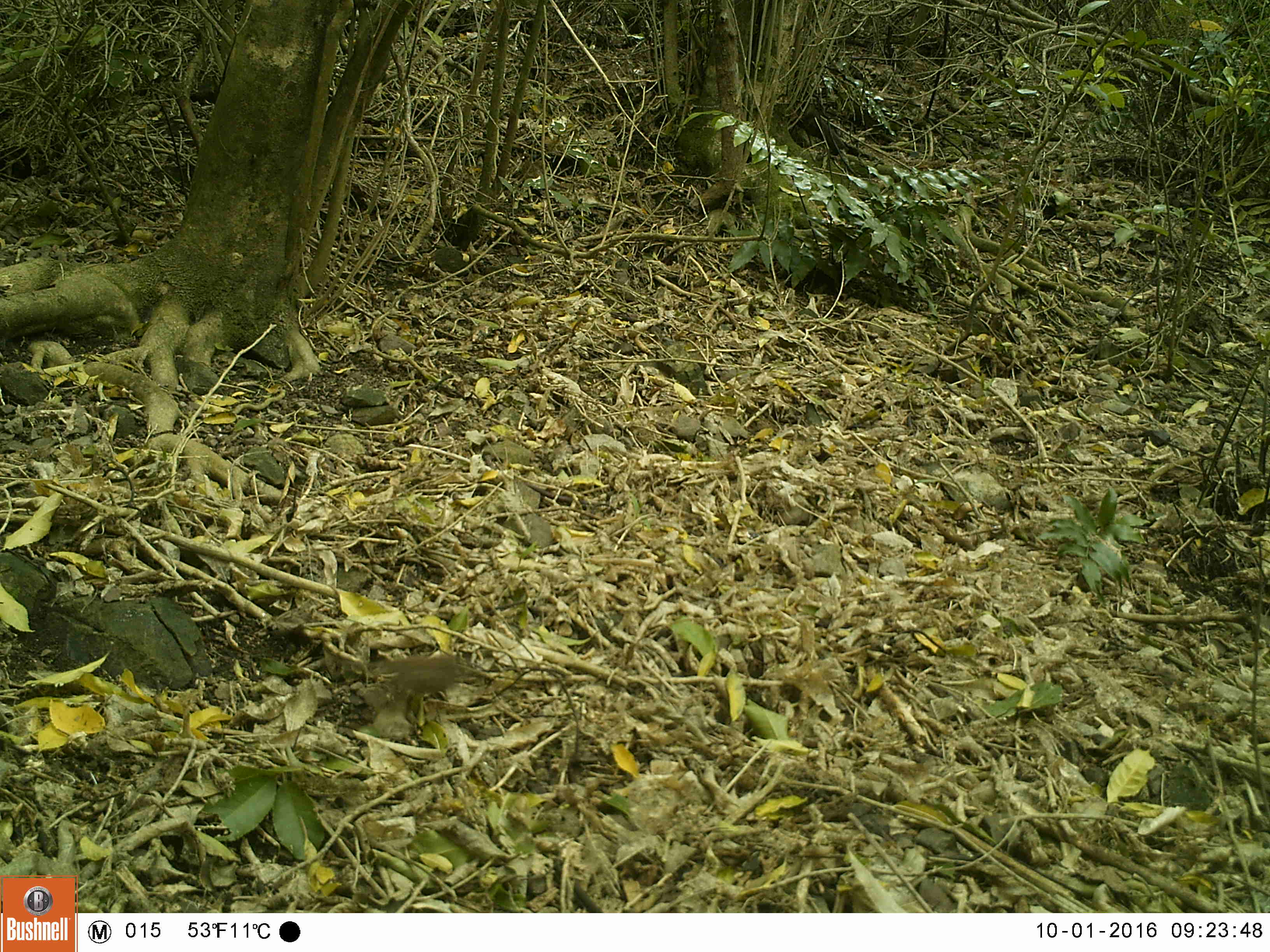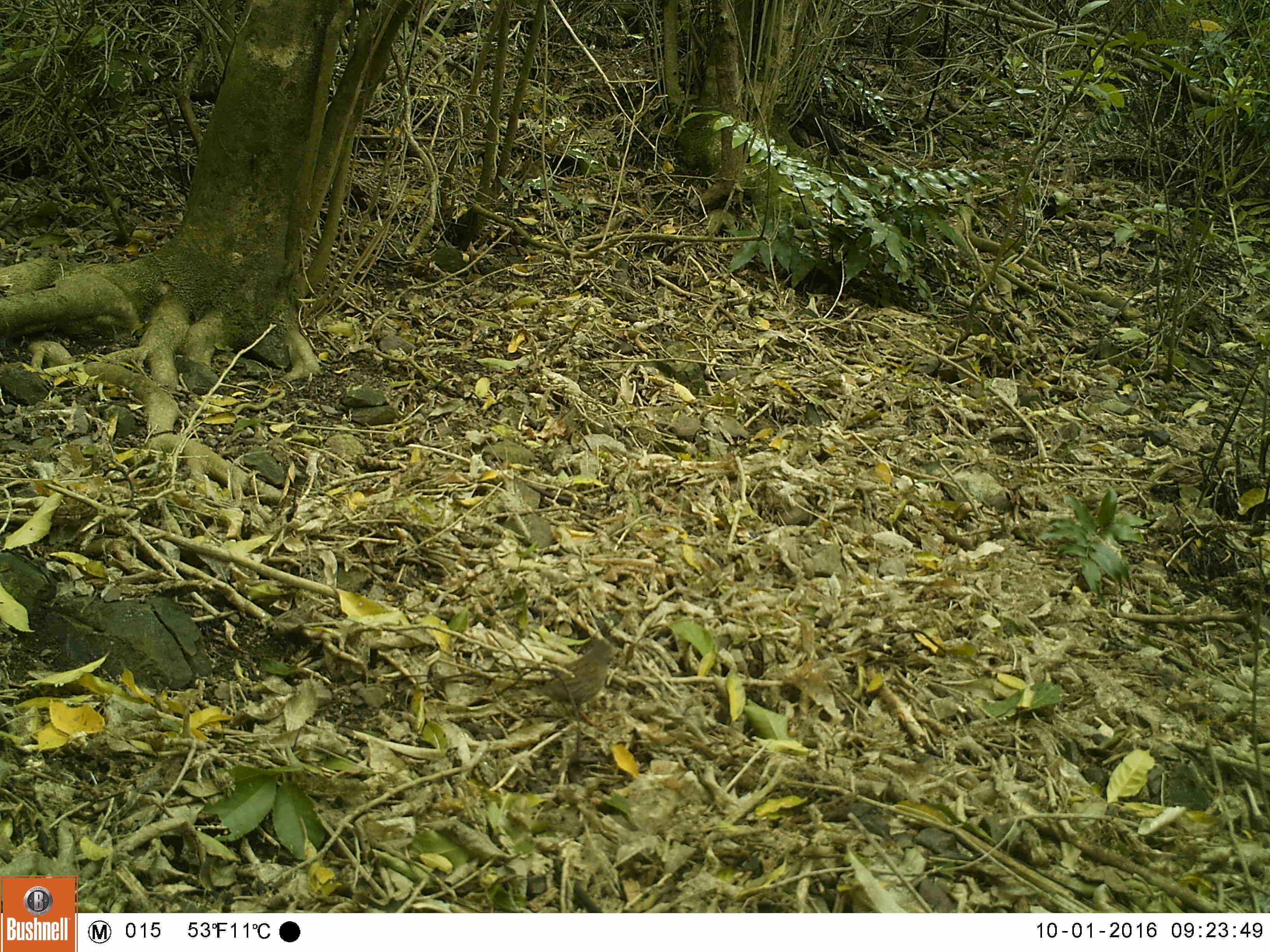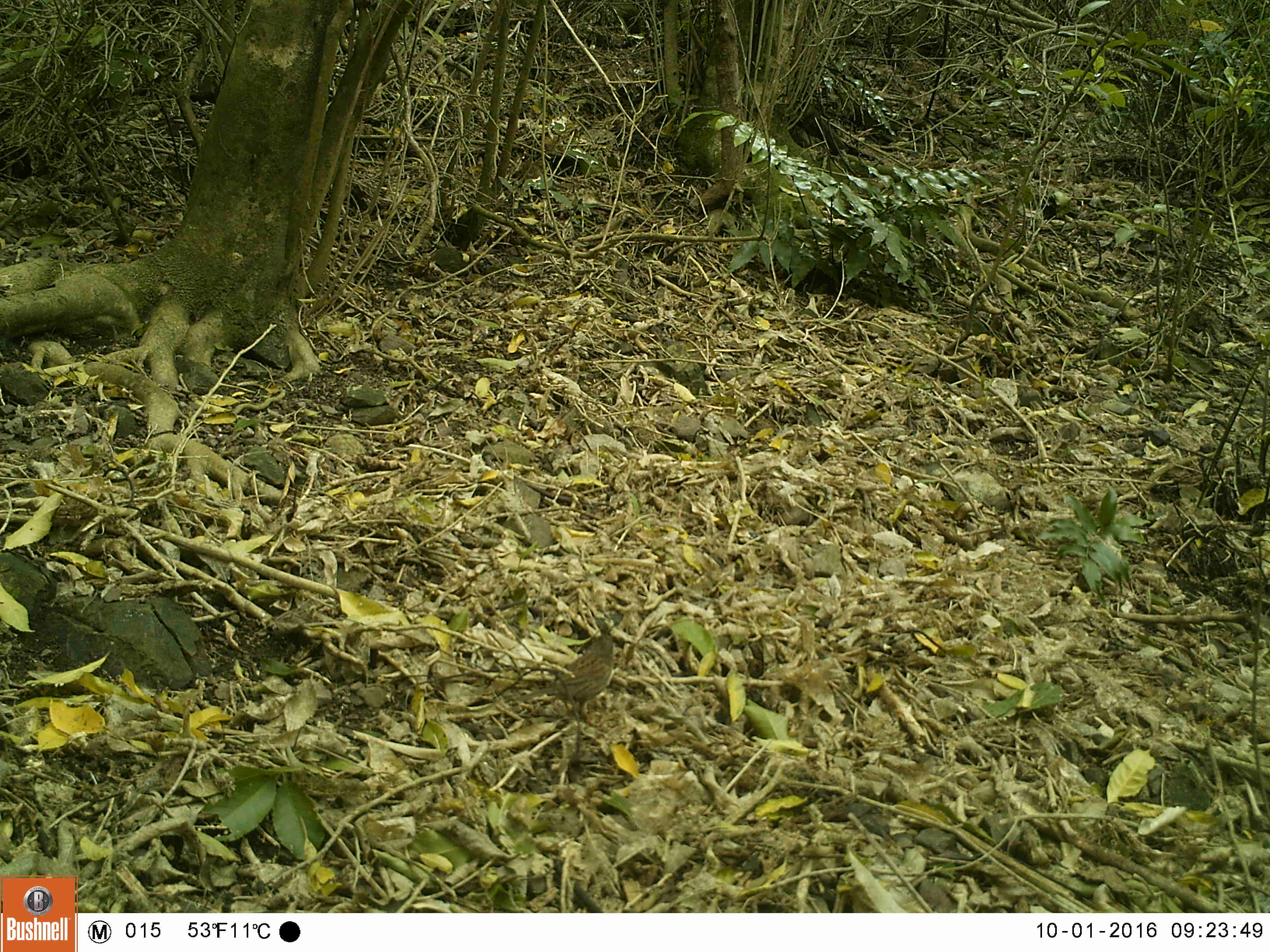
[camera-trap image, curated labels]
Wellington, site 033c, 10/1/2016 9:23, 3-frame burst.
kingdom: Animalia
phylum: Chordata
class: Aves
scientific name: Aves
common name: bird